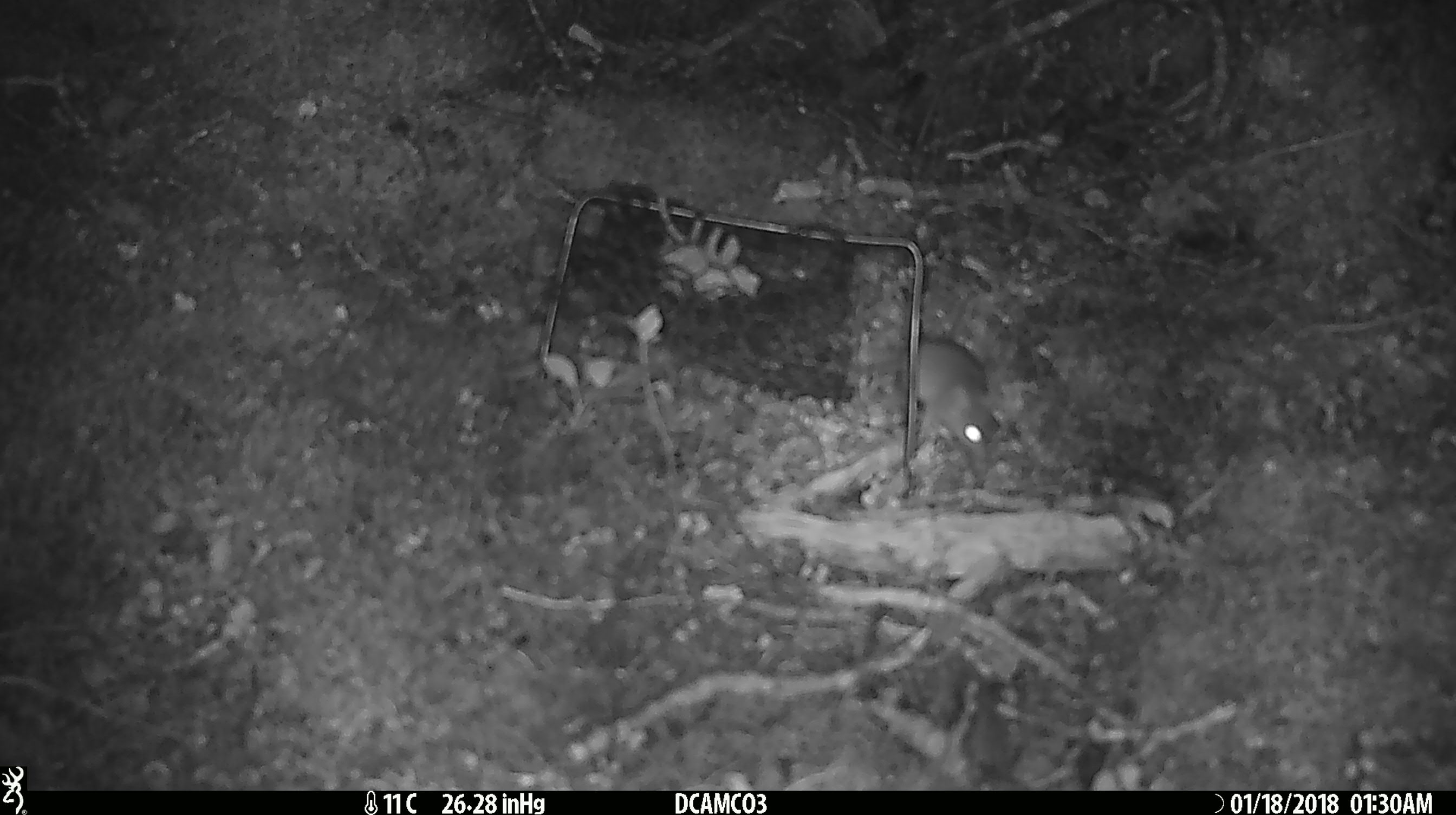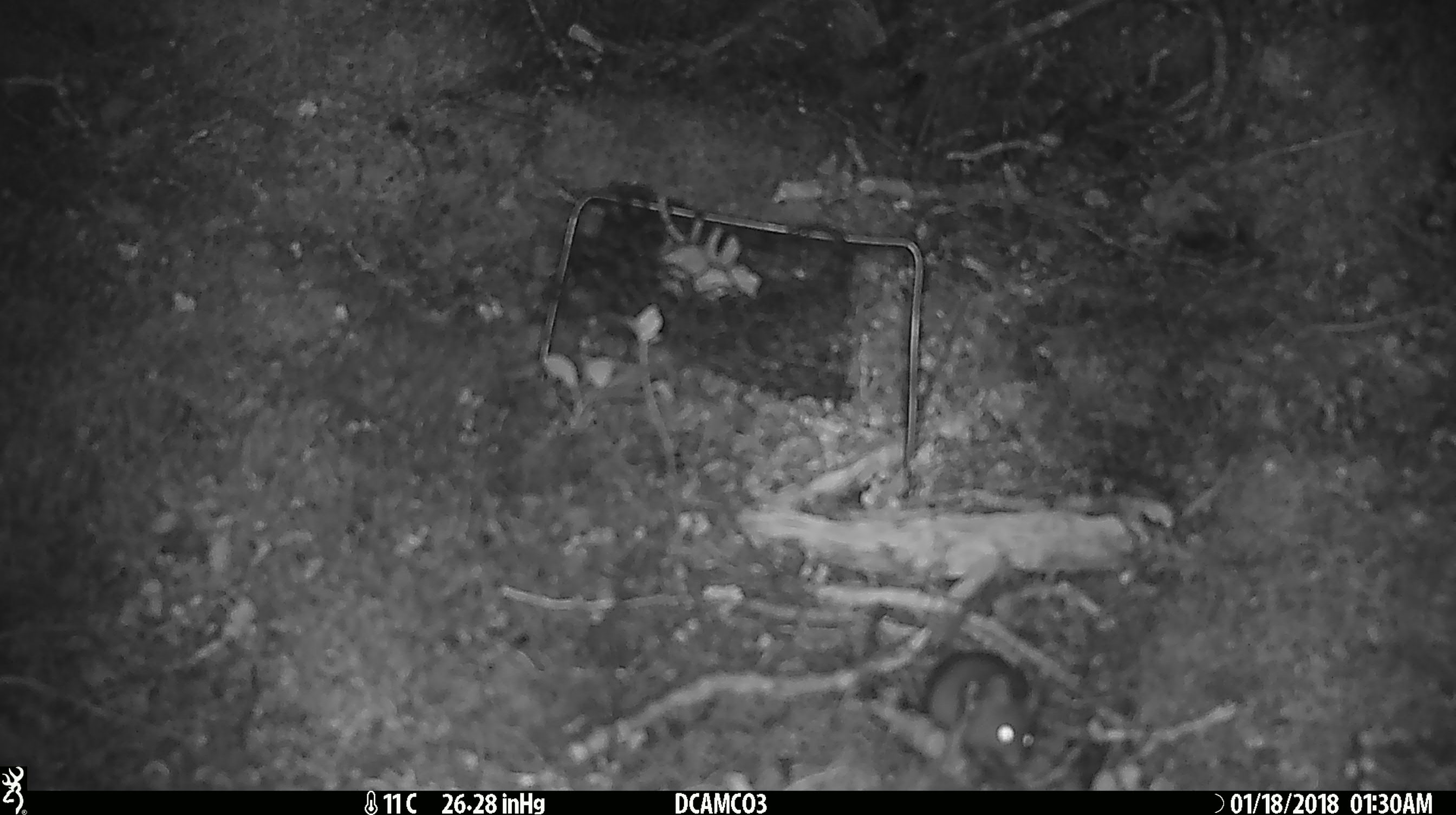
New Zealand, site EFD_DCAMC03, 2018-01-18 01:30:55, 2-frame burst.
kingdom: Animalia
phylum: Chordata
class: Mammalia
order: Rodentia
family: Muridae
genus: Mus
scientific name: Mus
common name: mouse